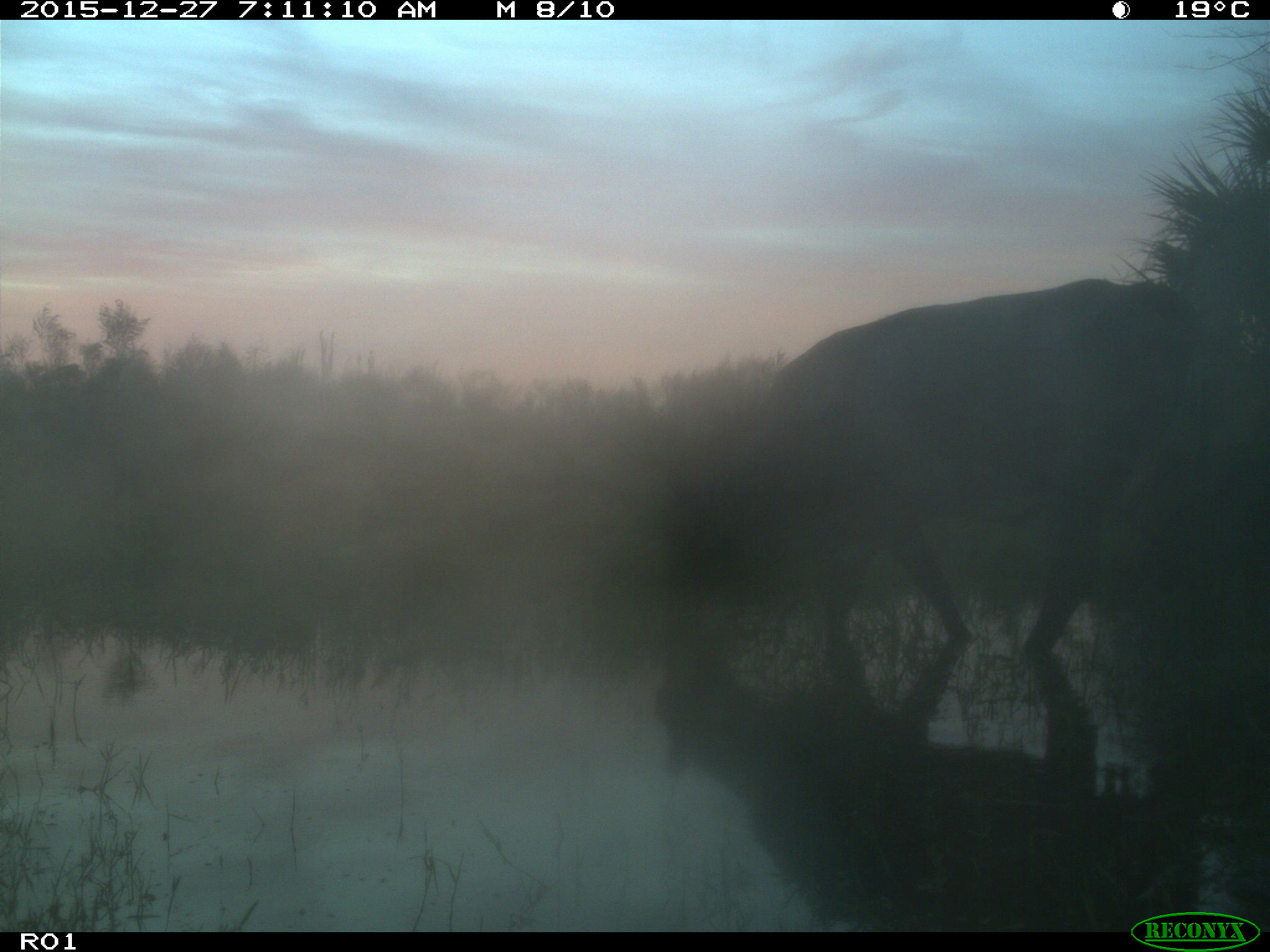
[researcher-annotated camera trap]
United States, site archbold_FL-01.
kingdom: Animalia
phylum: Chordata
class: Mammalia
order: Artiodactyla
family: Bovidae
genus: Bos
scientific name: Bos taurus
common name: domestic cow